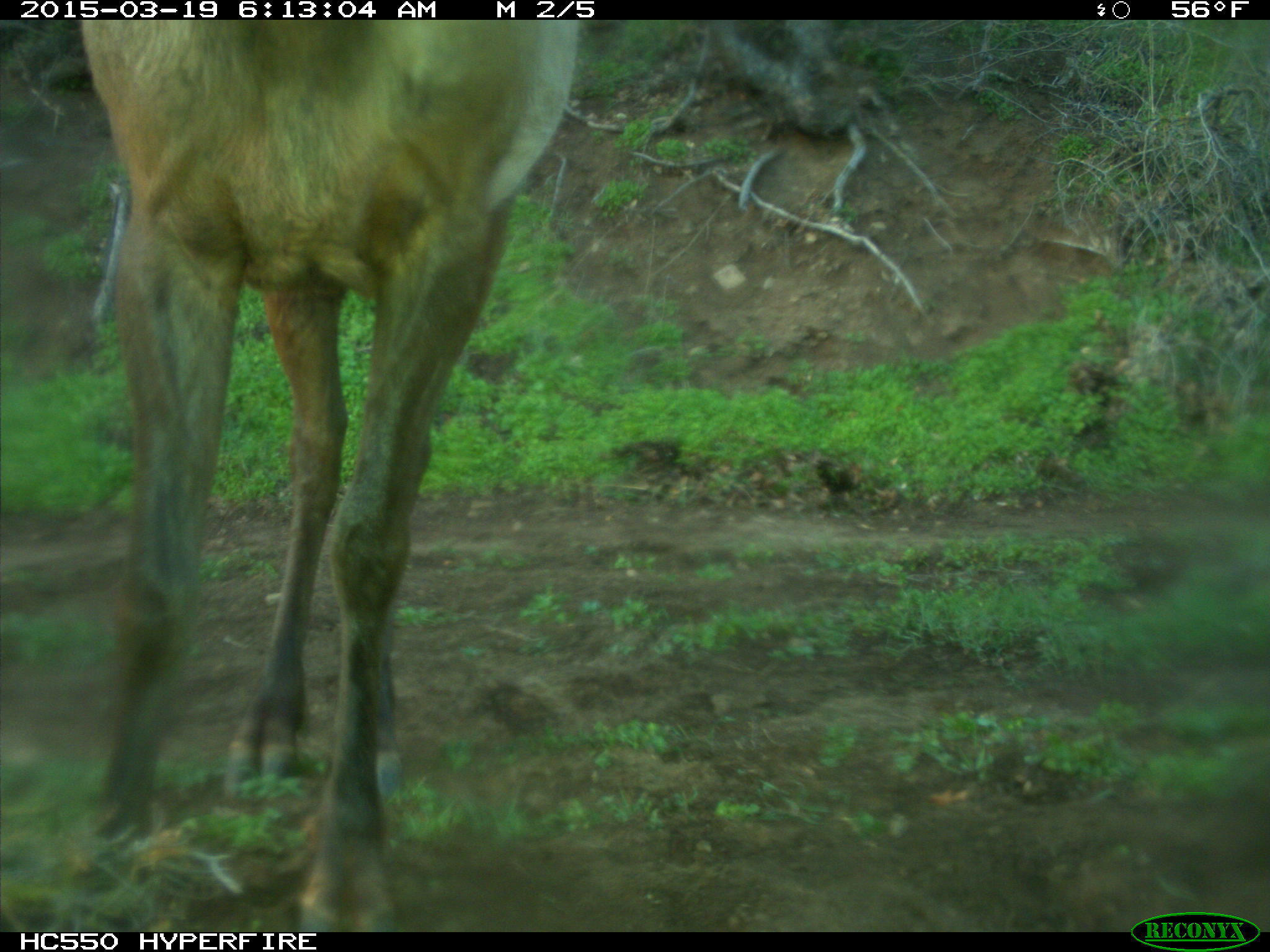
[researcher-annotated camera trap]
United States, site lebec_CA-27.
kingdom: Animalia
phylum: Chordata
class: Mammalia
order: Artiodactyla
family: Cervidae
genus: Cervus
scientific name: Cervus canadensis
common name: elk